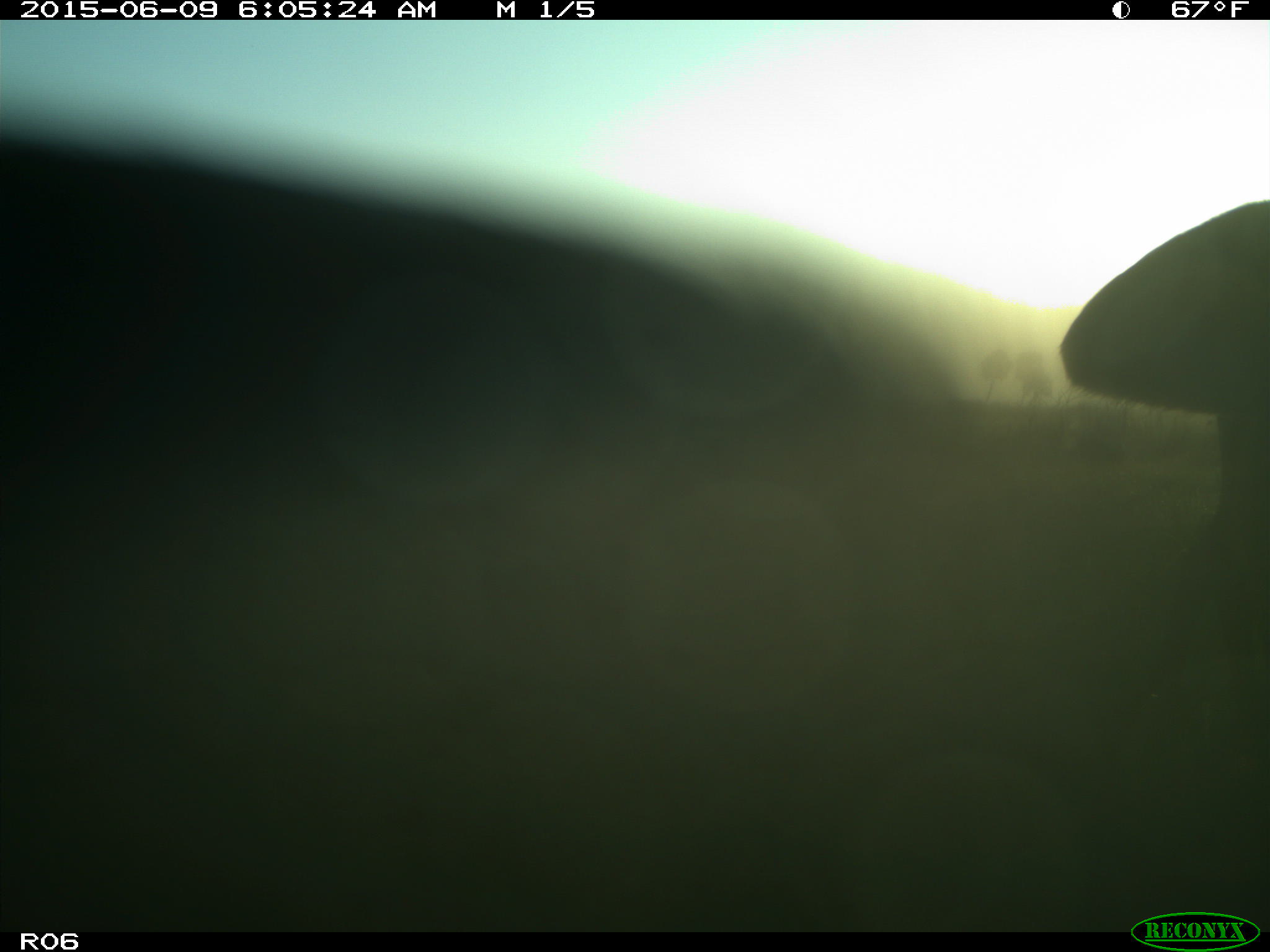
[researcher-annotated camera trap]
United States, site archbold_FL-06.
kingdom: Animalia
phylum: Chordata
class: Mammalia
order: Artiodactyla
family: Bovidae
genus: Bos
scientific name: Bos taurus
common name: domestic cow